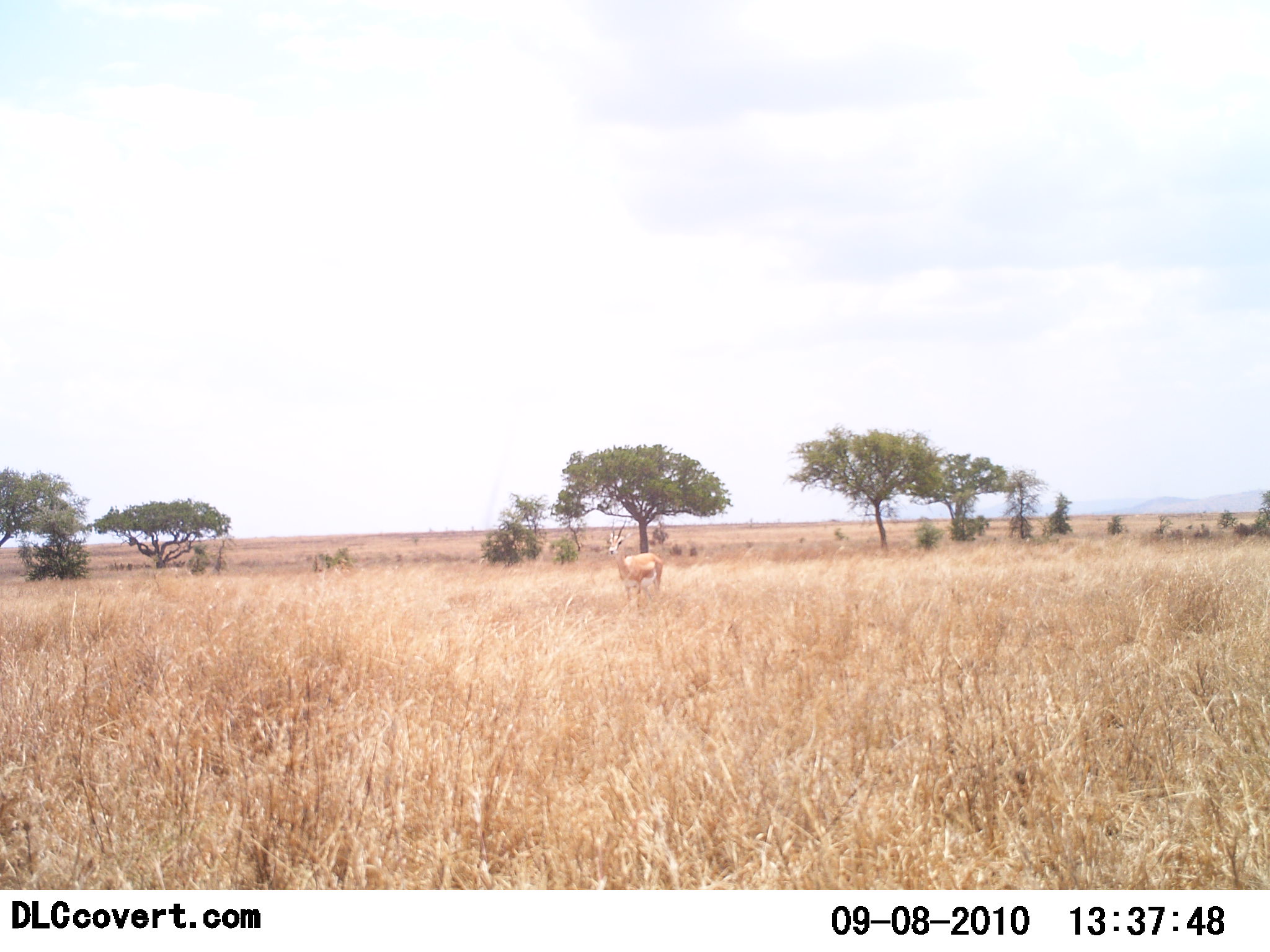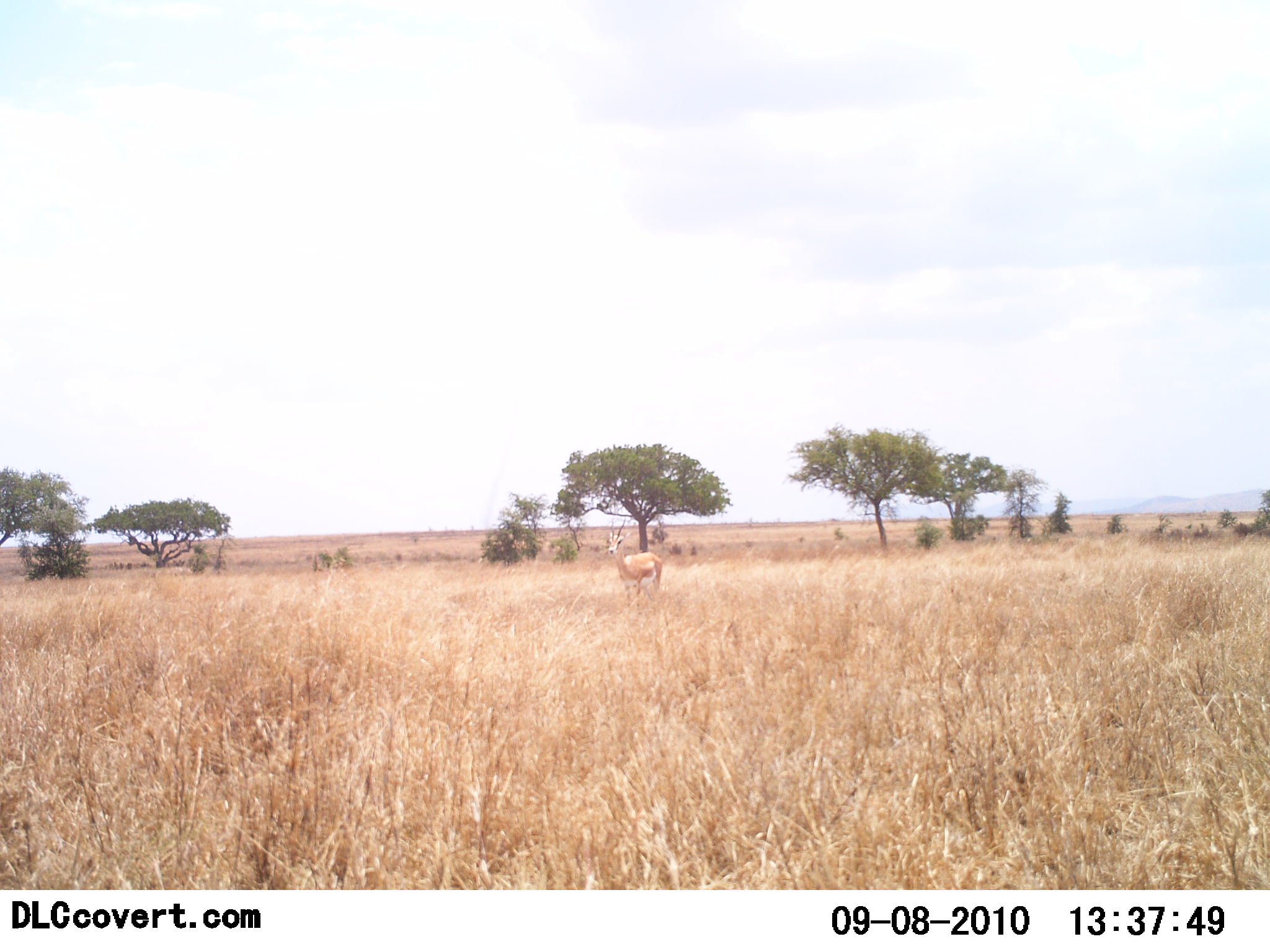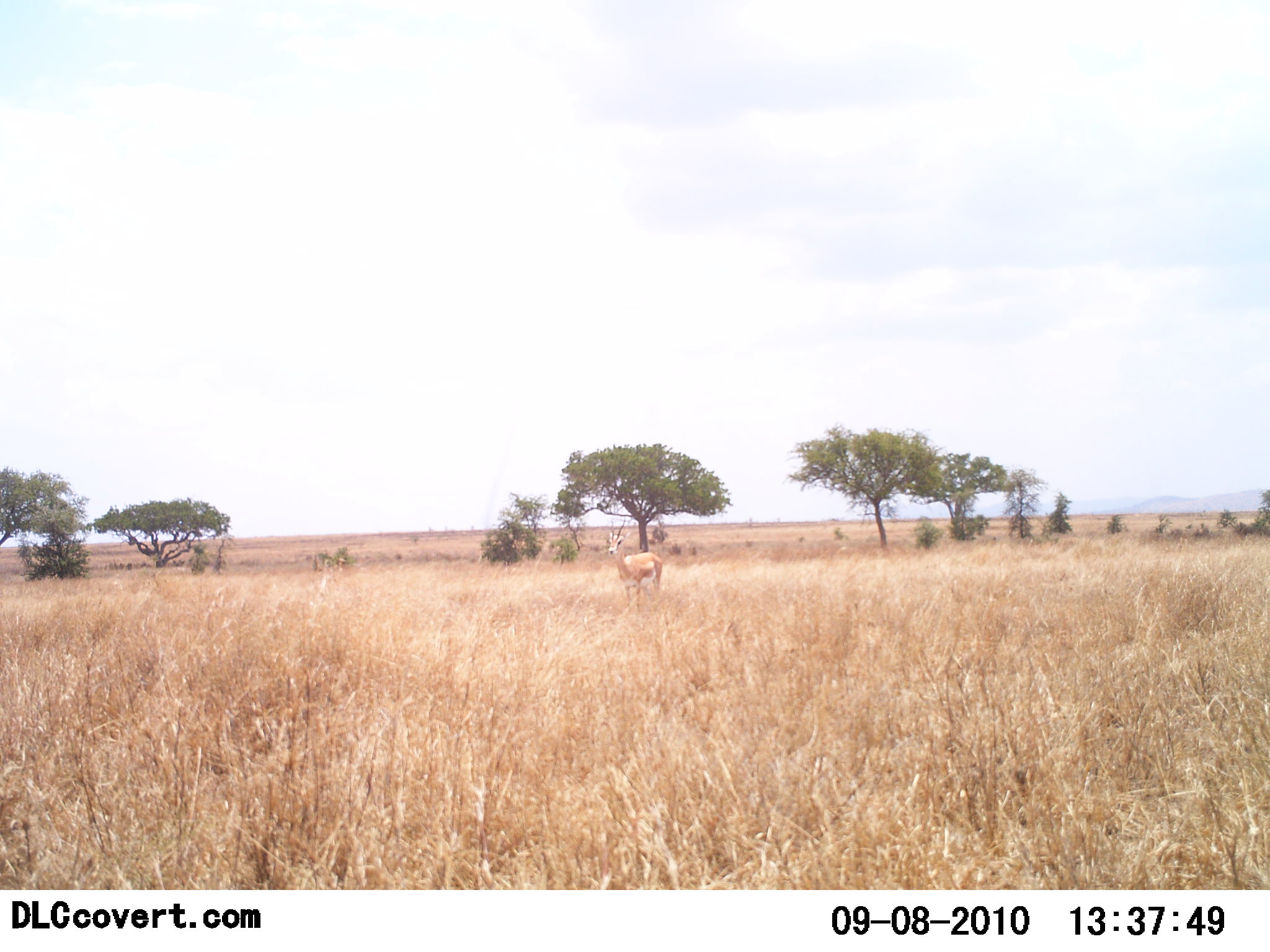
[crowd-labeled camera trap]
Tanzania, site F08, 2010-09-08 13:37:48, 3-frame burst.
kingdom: Animalia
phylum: Chordata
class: Mammalia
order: Artiodactyla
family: Bovidae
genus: Nanger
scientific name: Nanger granti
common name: grant's gazelle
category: gazellegrants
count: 1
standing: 100%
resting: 0%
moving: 0%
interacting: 0%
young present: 0%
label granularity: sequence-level